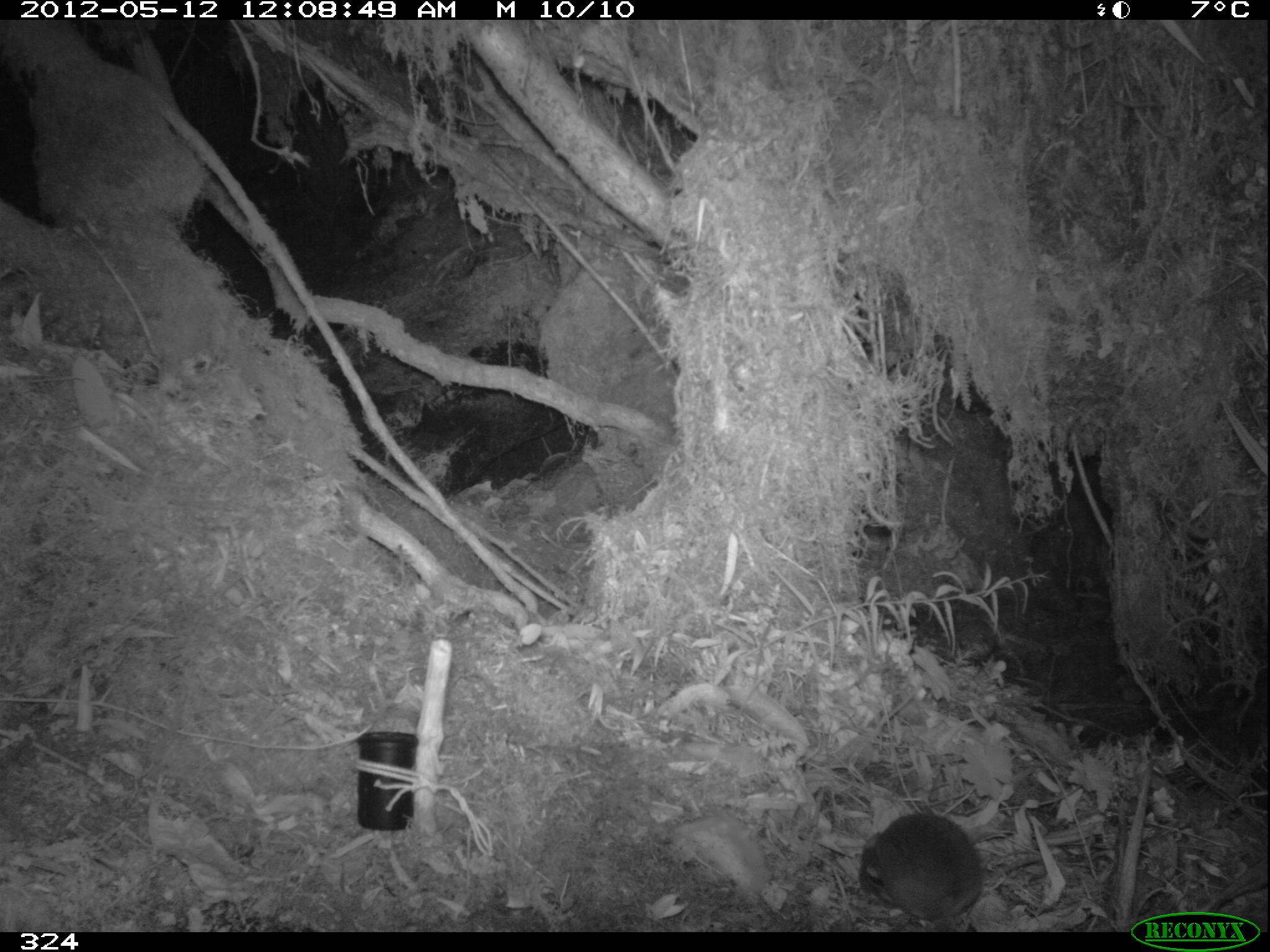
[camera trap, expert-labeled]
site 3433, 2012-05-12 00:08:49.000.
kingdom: Animalia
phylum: Chordata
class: Mammalia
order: Rodentia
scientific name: Rodentia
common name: rodents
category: unknown rodent